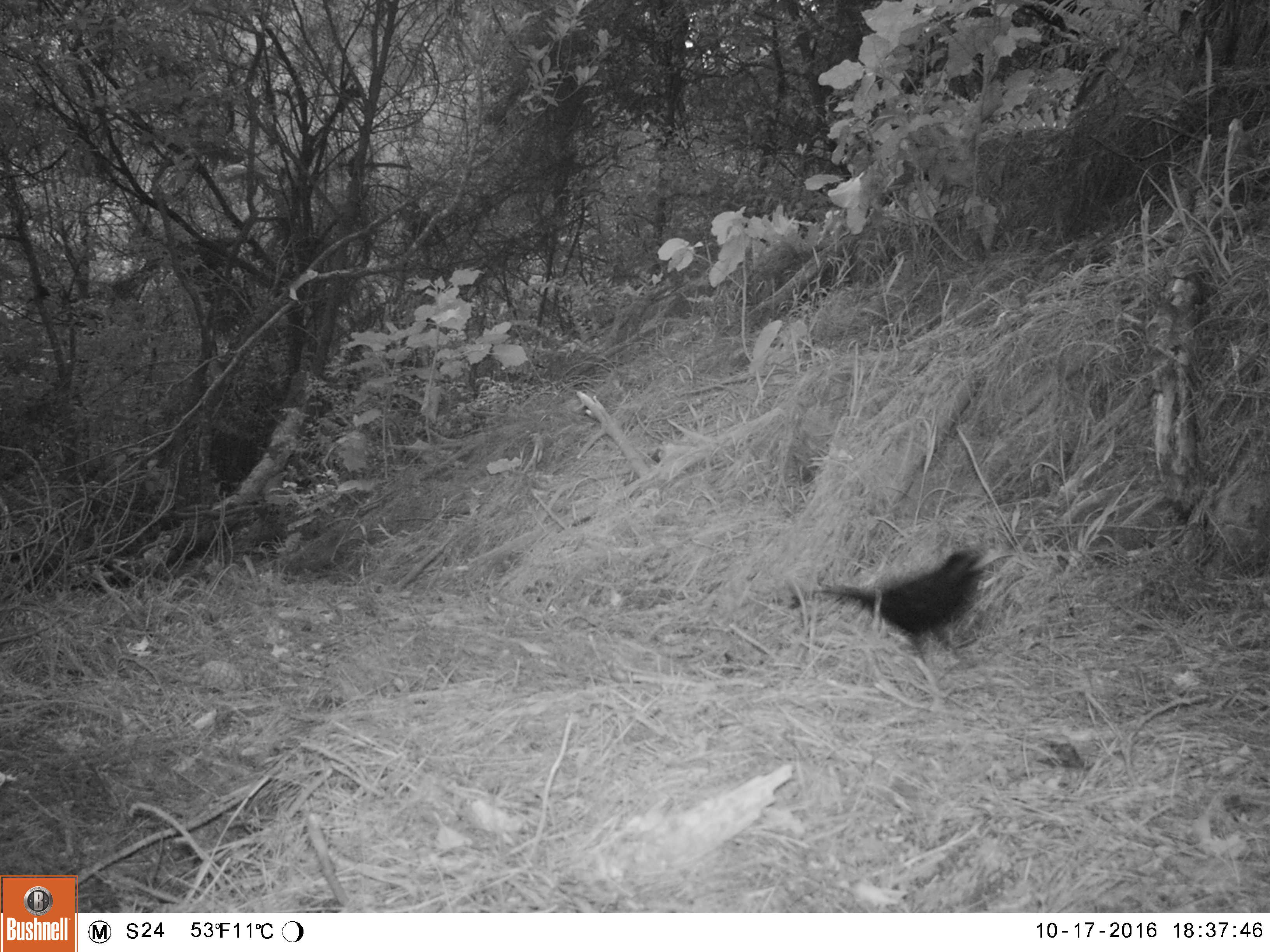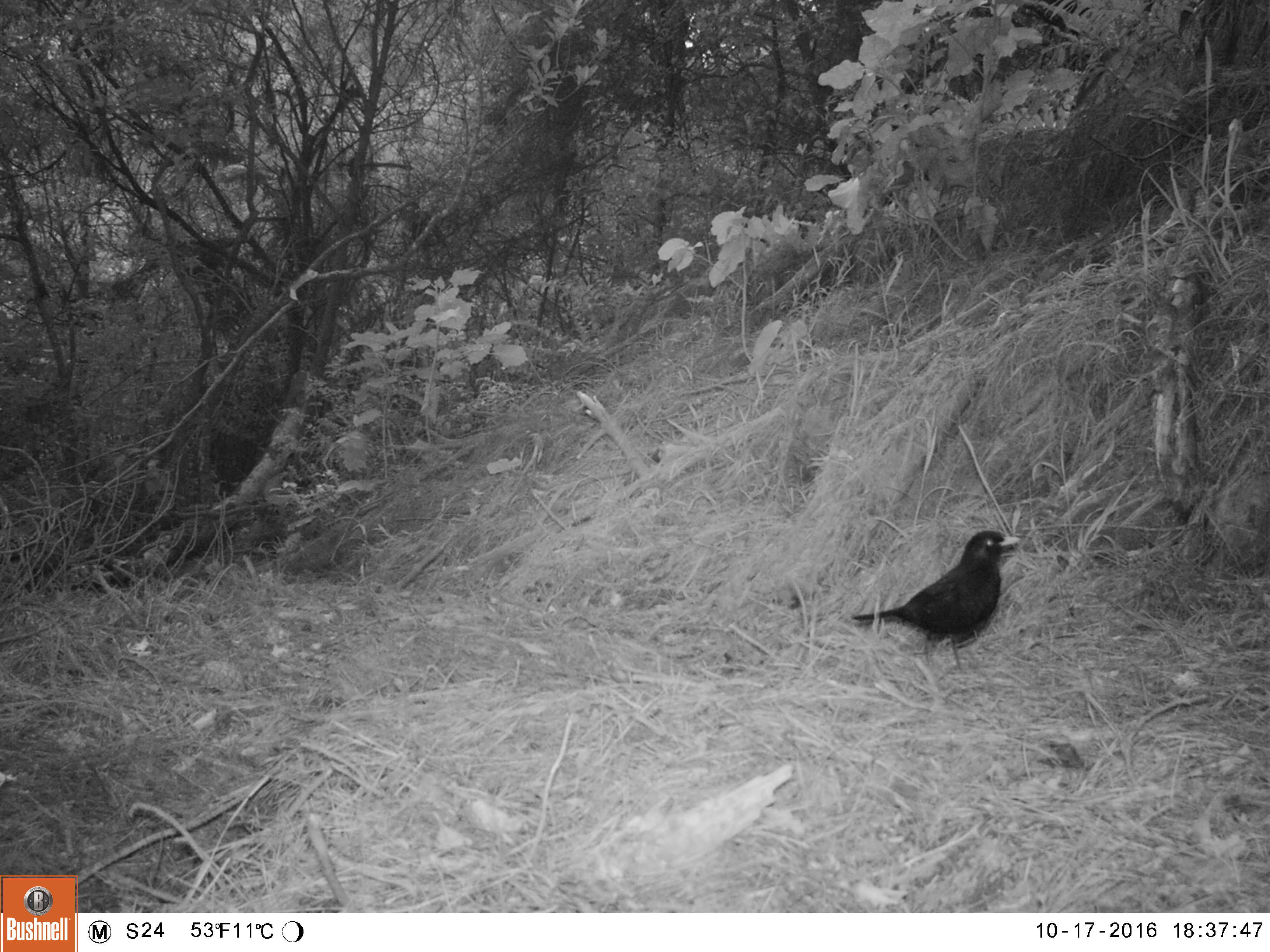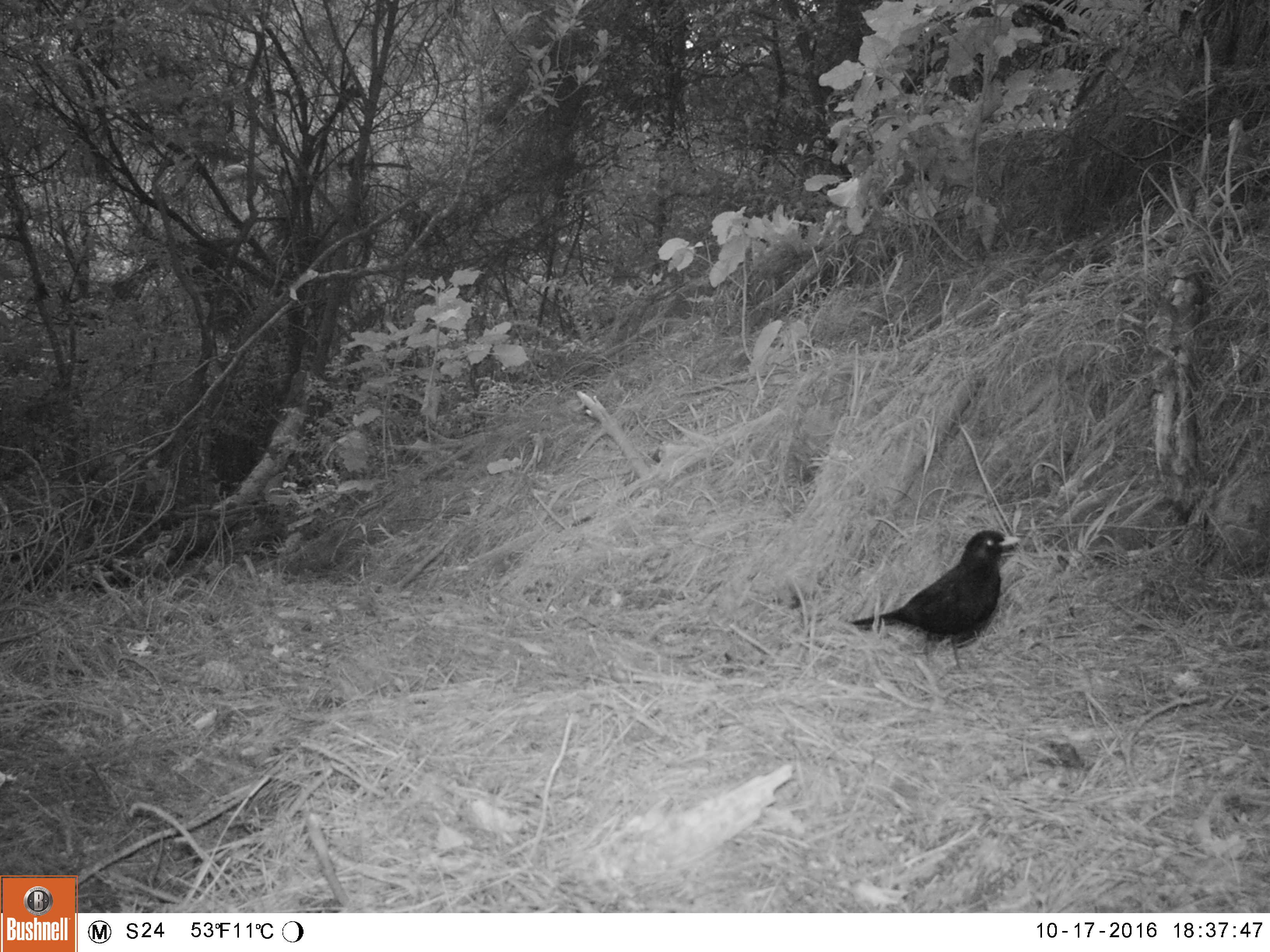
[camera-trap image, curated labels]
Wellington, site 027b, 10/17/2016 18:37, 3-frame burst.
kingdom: Animalia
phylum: Chordata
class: Aves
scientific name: Aves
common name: bird